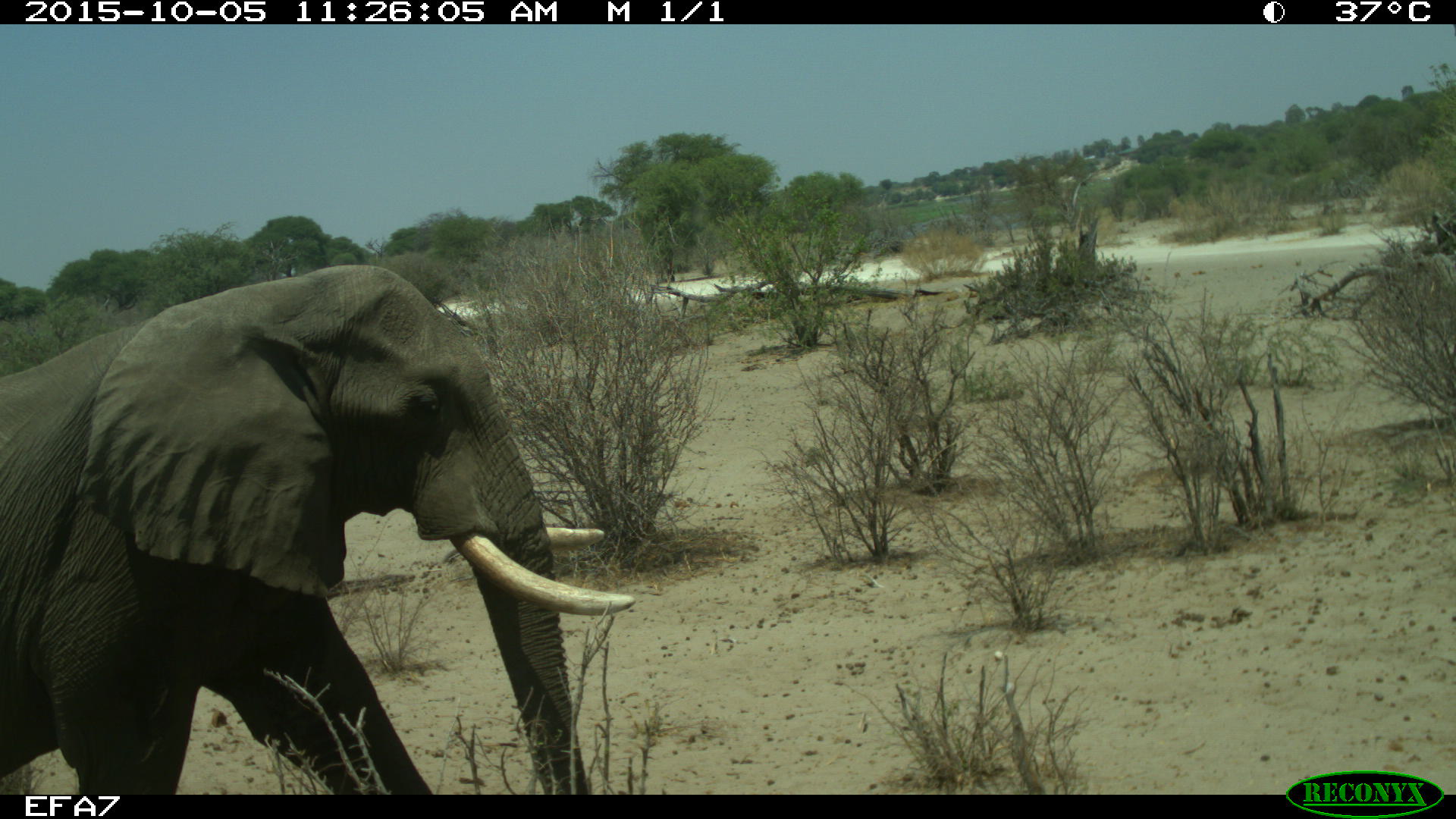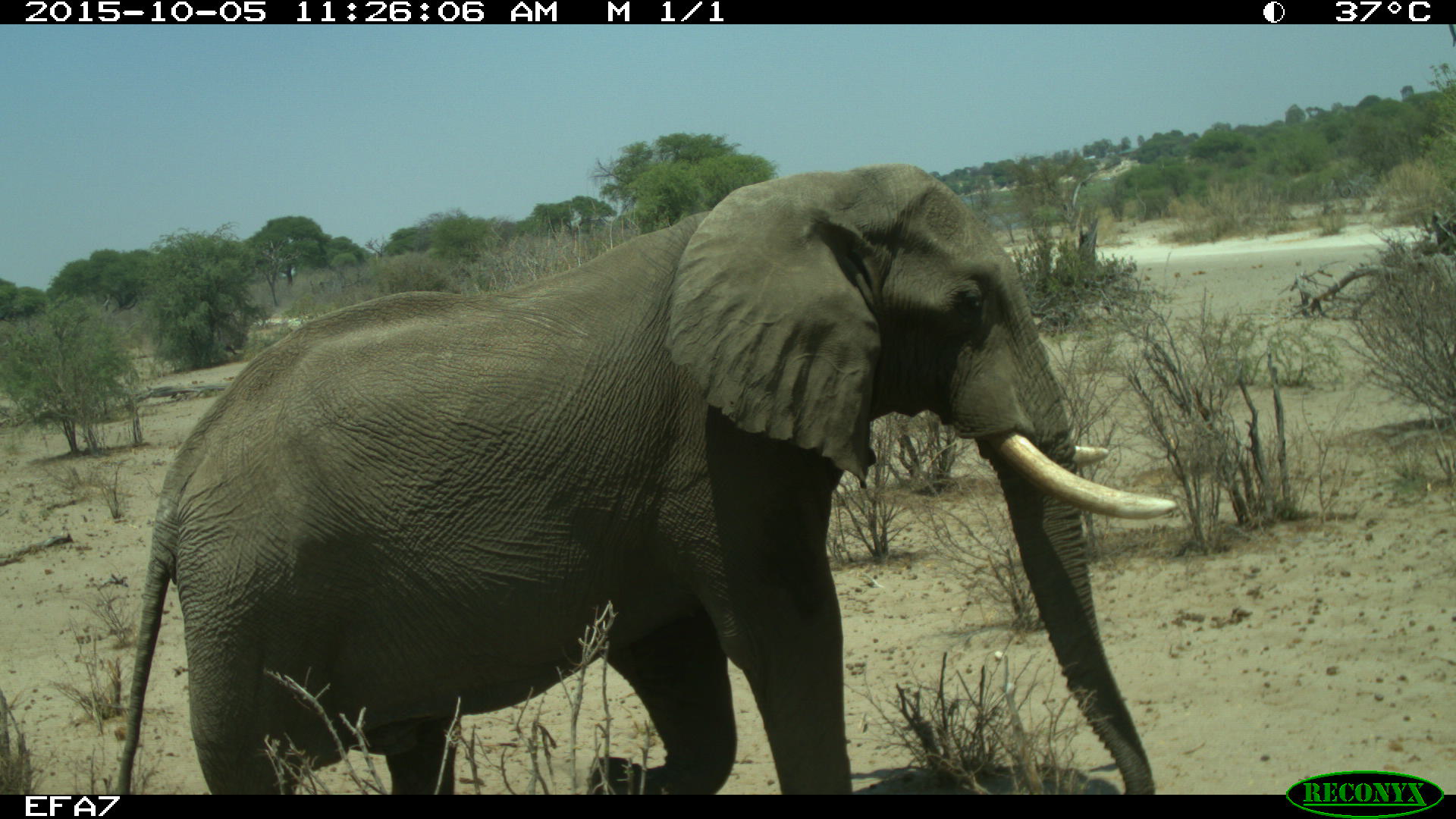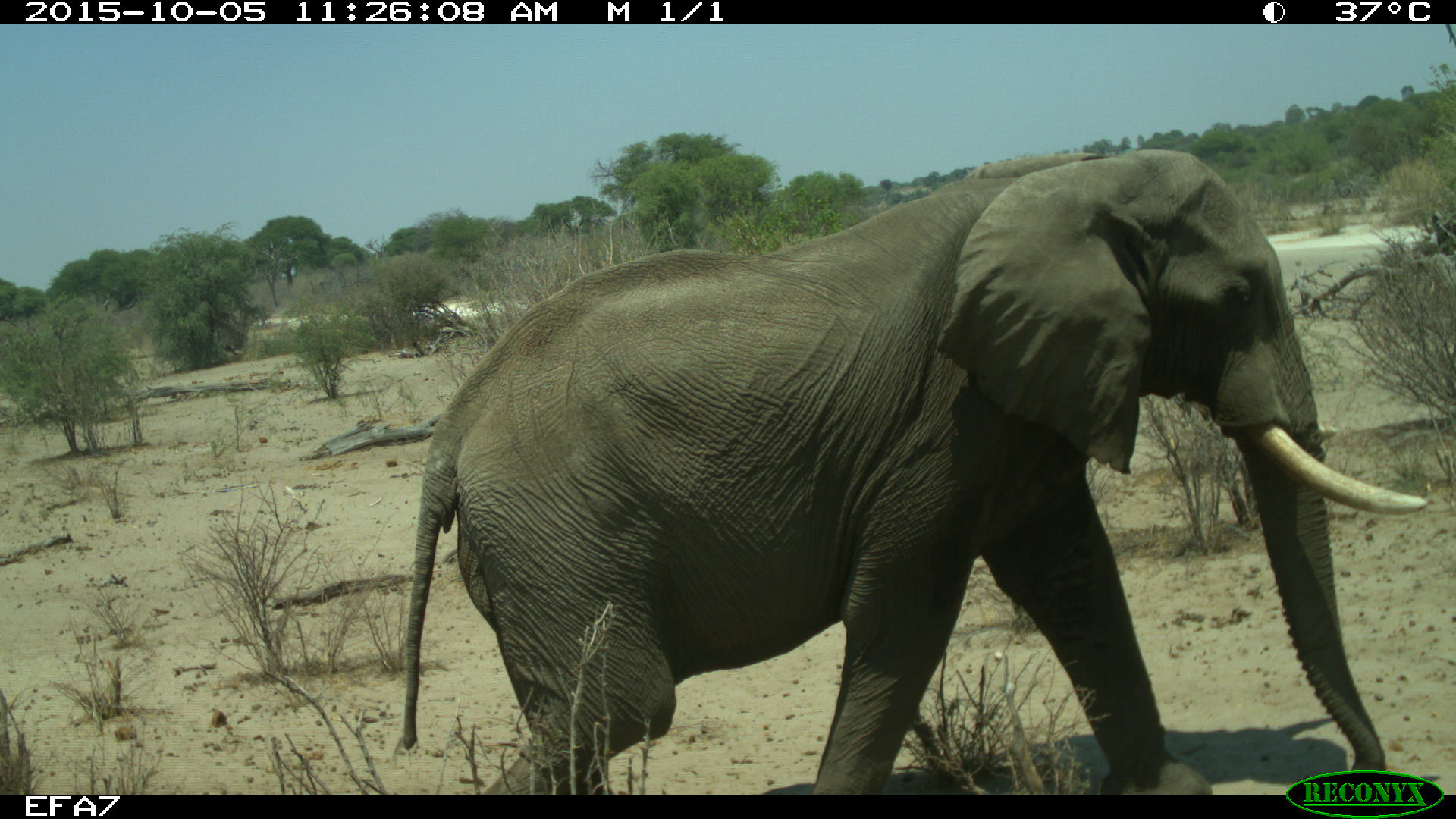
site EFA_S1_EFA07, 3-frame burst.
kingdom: Animalia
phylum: Chordata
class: Mammalia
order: Proboscidea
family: Elephantidae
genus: Loxodonta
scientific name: Loxodonta africana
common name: african bush elephant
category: elephant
Elephant (african bush elephant) (Loxodonta africana), count 1. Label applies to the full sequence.